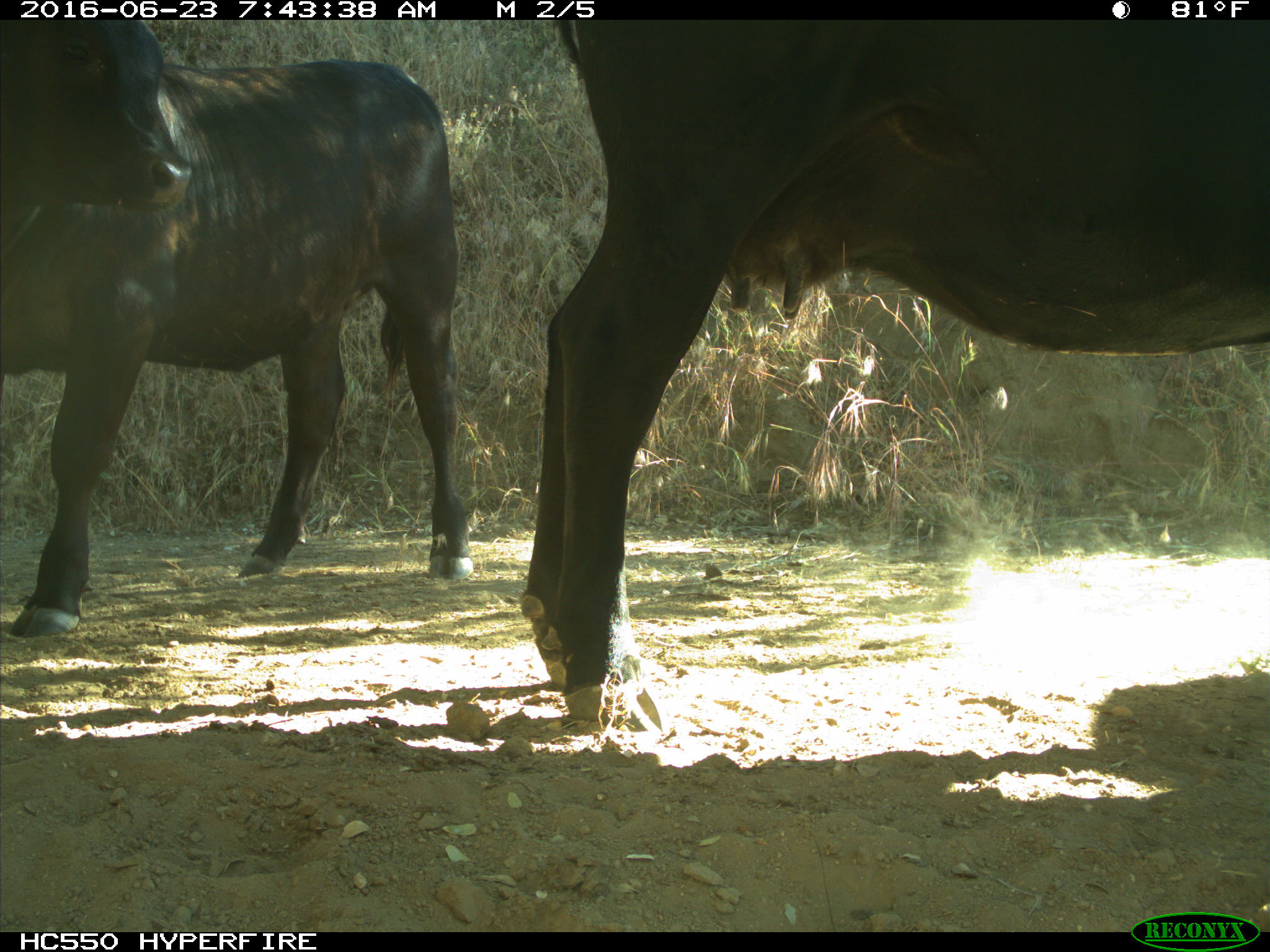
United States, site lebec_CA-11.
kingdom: Animalia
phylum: Chordata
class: Mammalia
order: Artiodactyla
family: Bovidae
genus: Bos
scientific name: Bos taurus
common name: domestic cow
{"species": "Bos taurus (domestic cow)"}